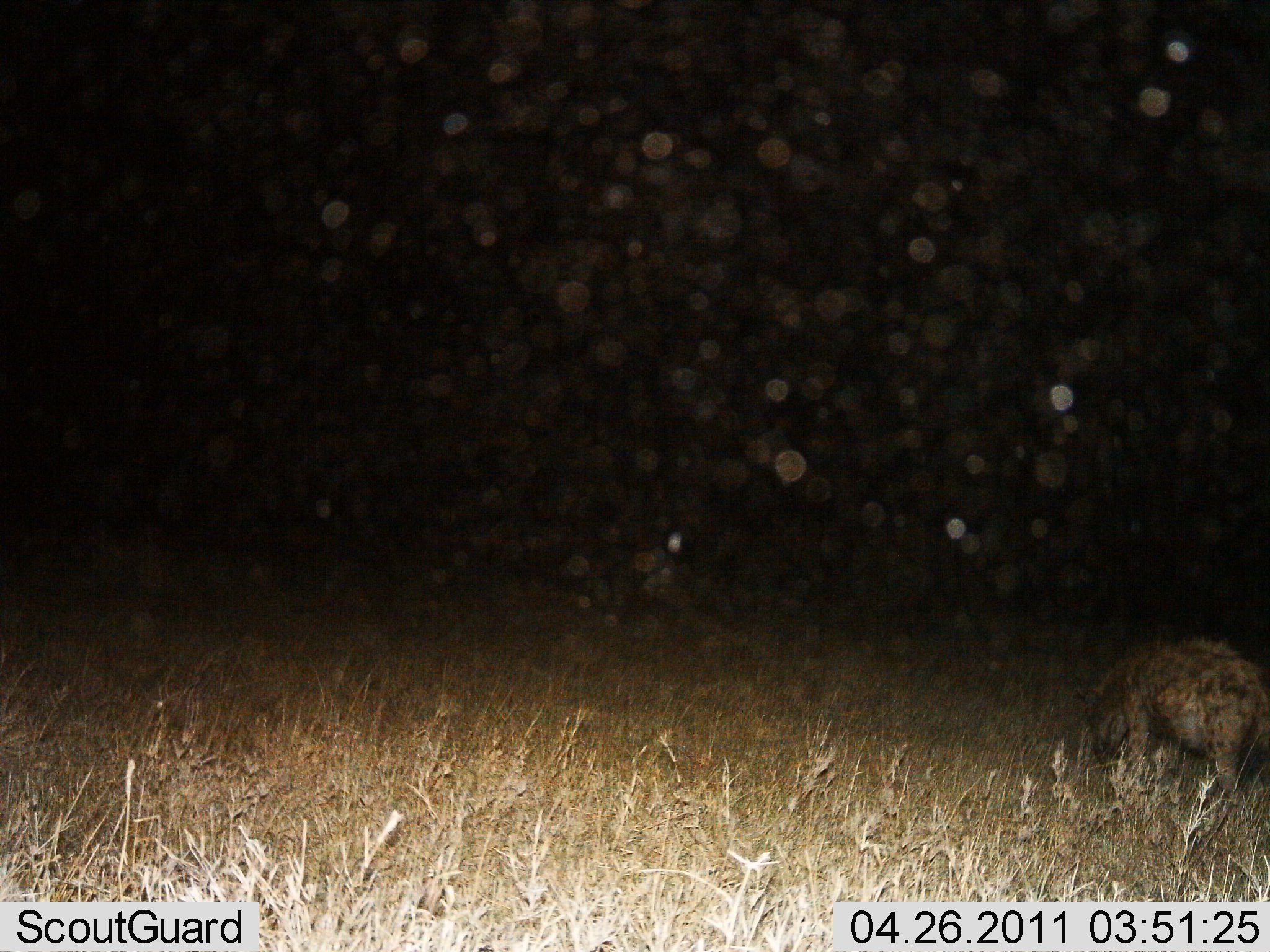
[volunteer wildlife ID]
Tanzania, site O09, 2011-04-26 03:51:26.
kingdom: Animalia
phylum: Chordata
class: Mammalia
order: Carnivora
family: Hyaenidae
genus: Crocuta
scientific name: Crocuta crocuta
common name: spotted hyena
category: hyenaspotted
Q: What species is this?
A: Hyenaspotted (spotted hyena) (Crocuta crocuta).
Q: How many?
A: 1.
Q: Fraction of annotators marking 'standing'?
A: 64%.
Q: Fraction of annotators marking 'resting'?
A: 0%.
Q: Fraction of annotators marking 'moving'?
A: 45%.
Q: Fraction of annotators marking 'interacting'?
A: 0%.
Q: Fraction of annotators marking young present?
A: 0%.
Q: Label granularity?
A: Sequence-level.